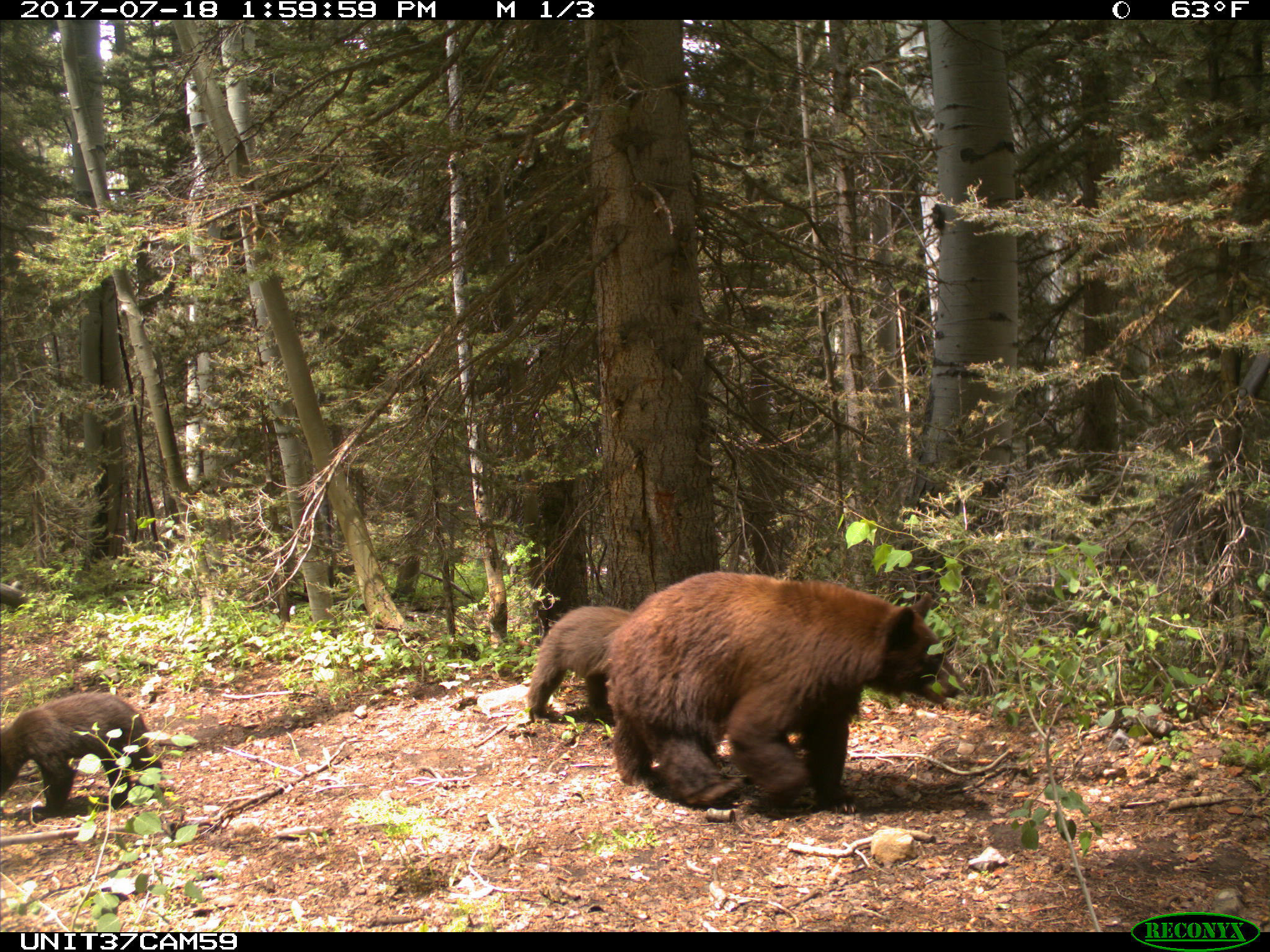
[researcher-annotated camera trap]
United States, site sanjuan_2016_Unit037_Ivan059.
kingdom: Animalia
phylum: Chordata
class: Mammalia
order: Carnivora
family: Ursidae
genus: Ursus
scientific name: Ursus americanus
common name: american black bear